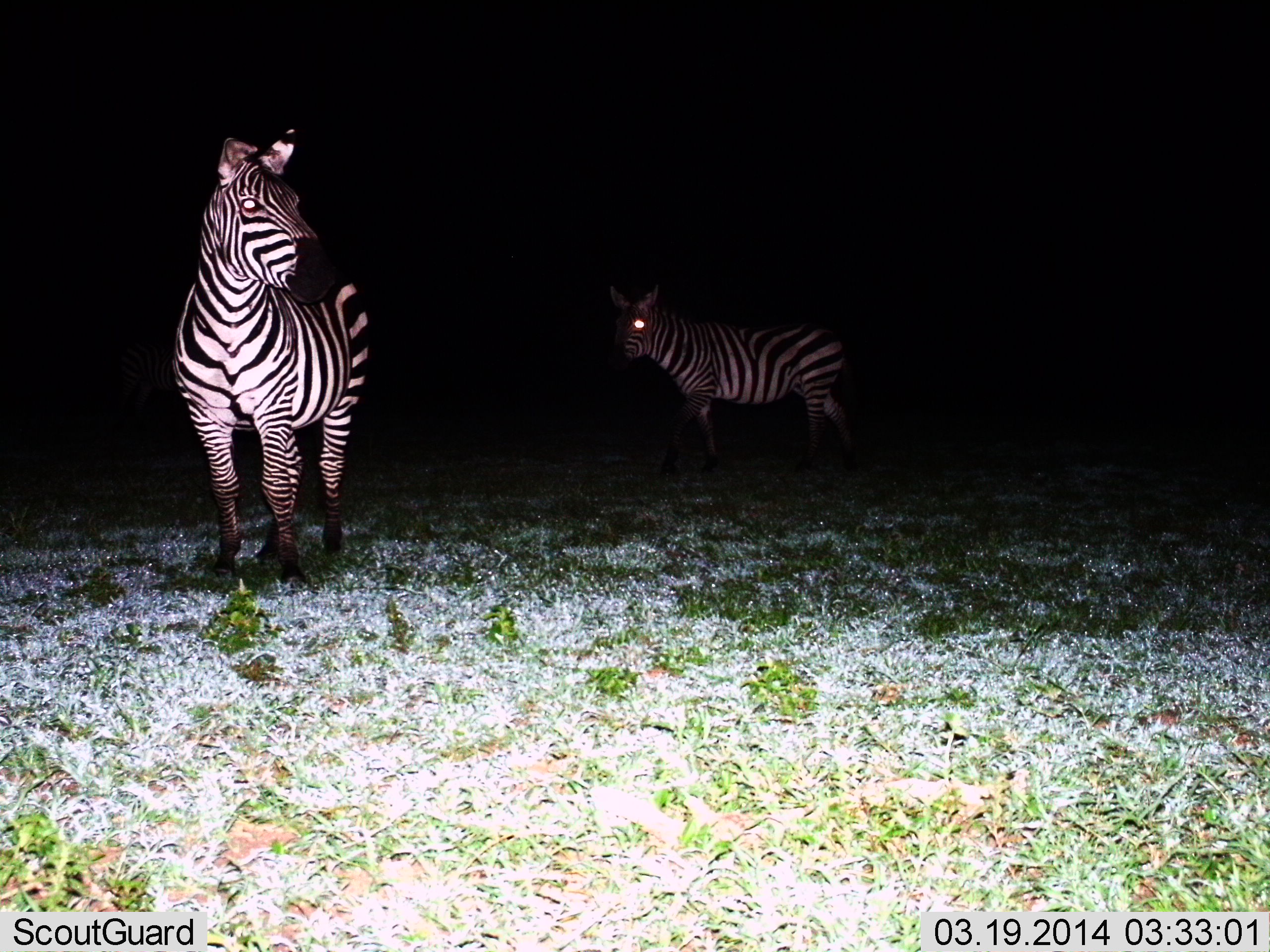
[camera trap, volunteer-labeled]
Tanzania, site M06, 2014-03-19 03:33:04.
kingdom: Animalia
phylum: Chordata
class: Mammalia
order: Perissodactyla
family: Equidae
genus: Equus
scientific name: Equus quagga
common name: plains zebra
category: zebra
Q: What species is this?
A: Zebra (plains zebra) (Equus quagga).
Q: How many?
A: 2.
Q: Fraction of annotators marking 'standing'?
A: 100%.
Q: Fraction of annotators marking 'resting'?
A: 0%.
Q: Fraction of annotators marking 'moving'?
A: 0%.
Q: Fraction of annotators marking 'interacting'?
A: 0%.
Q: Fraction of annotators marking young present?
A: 0%.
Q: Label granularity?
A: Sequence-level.